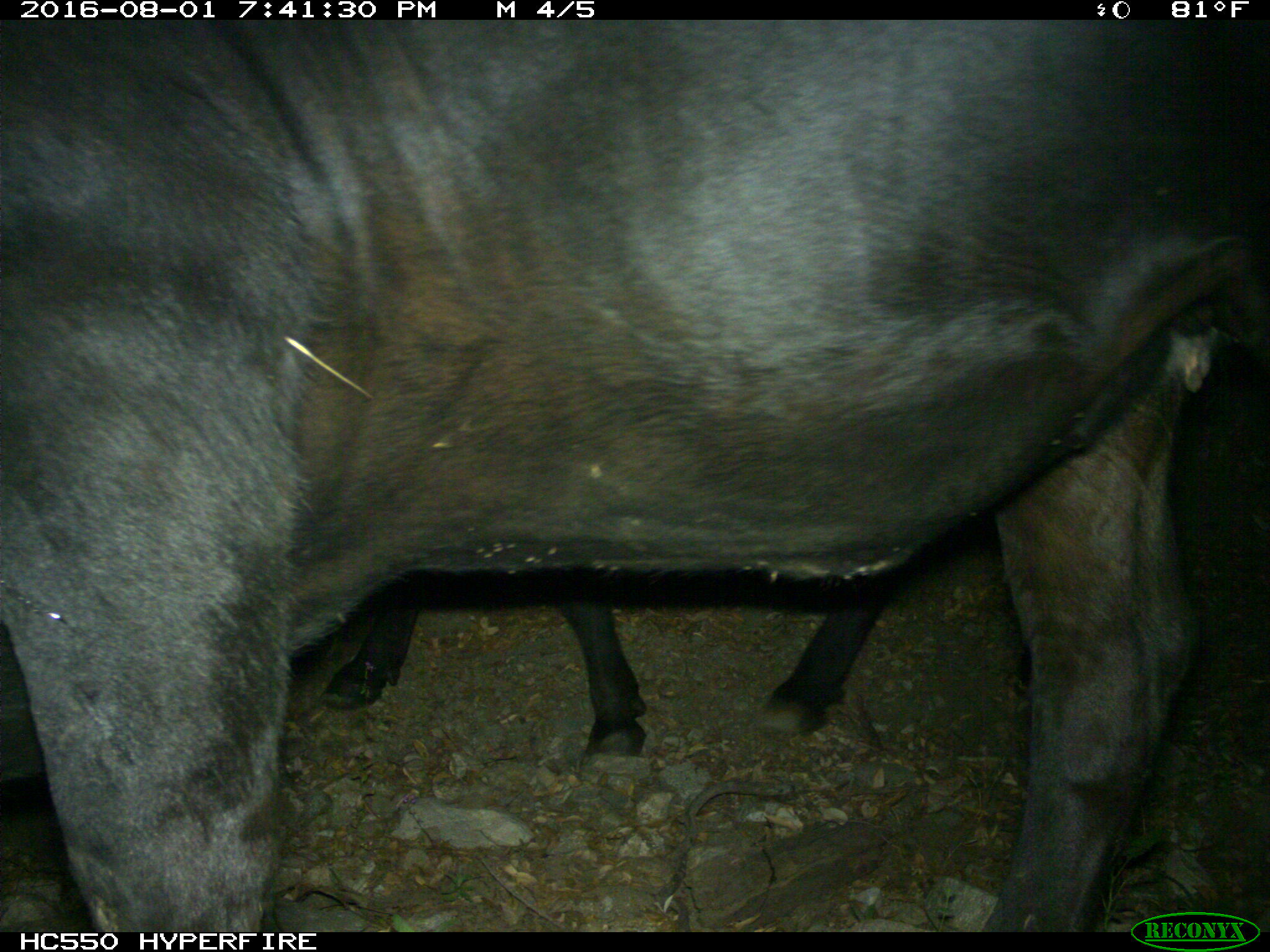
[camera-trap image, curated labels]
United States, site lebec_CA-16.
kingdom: Animalia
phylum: Chordata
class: Mammalia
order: Artiodactyla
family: Bovidae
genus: Bos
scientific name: Bos taurus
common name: domestic cow